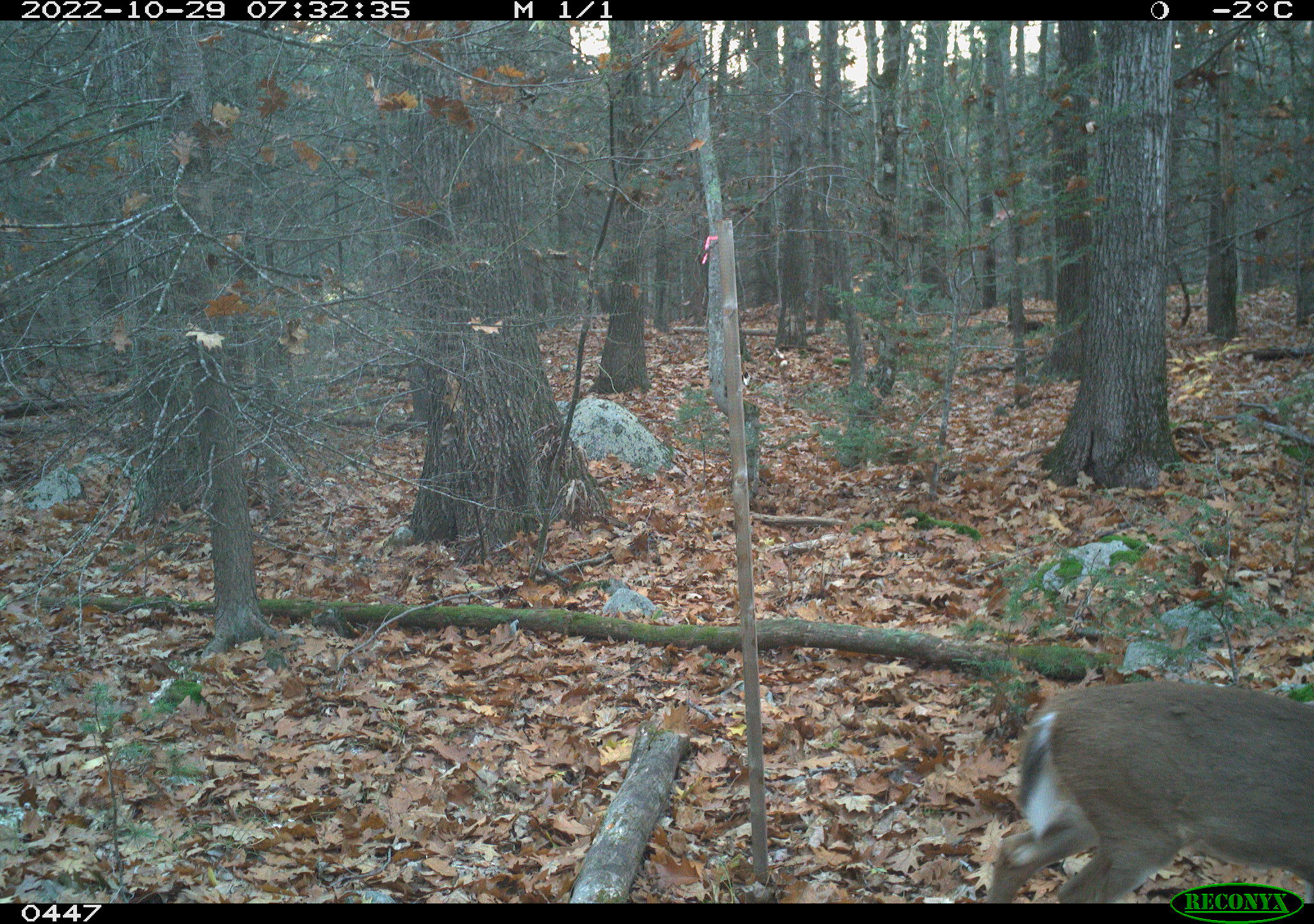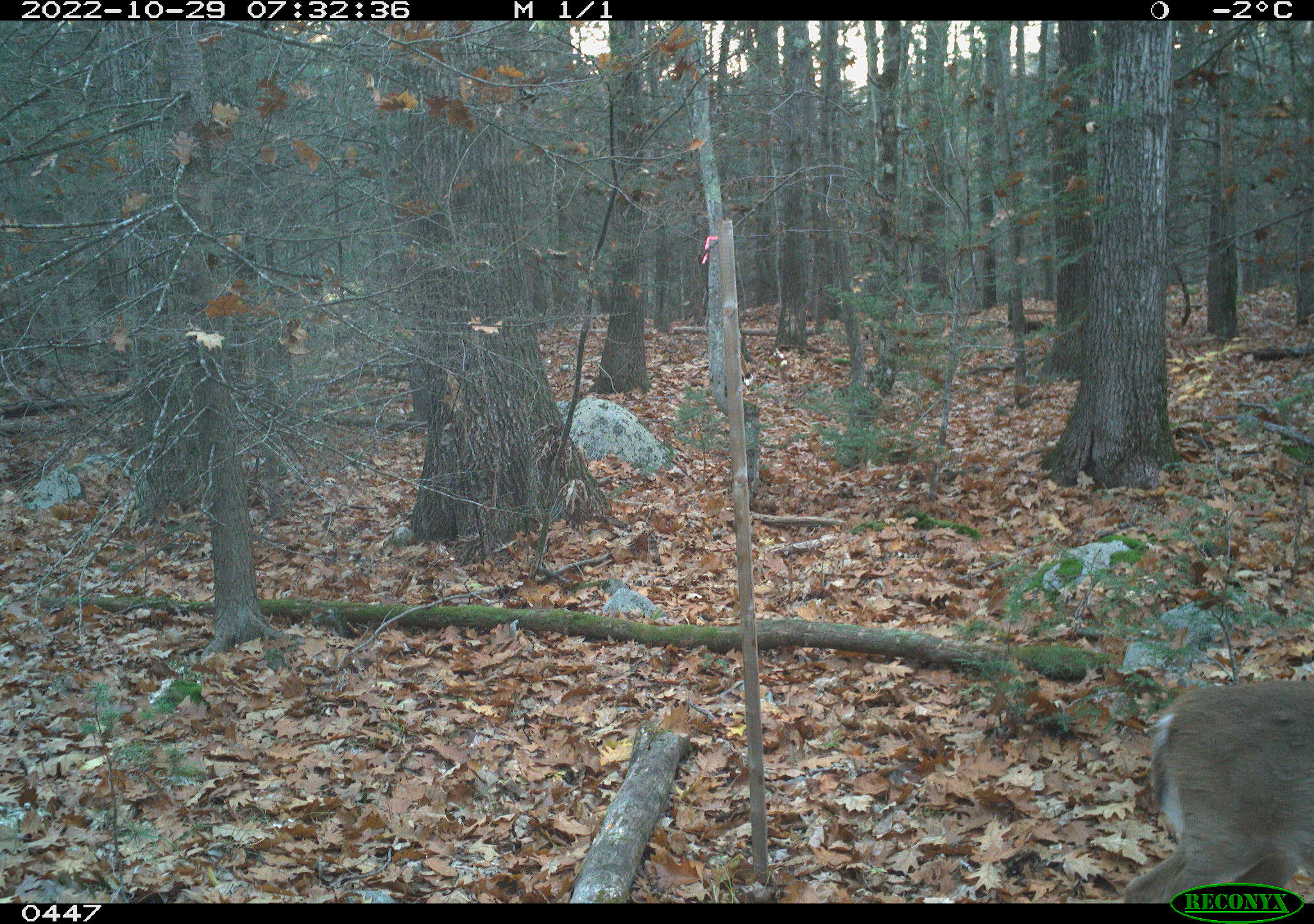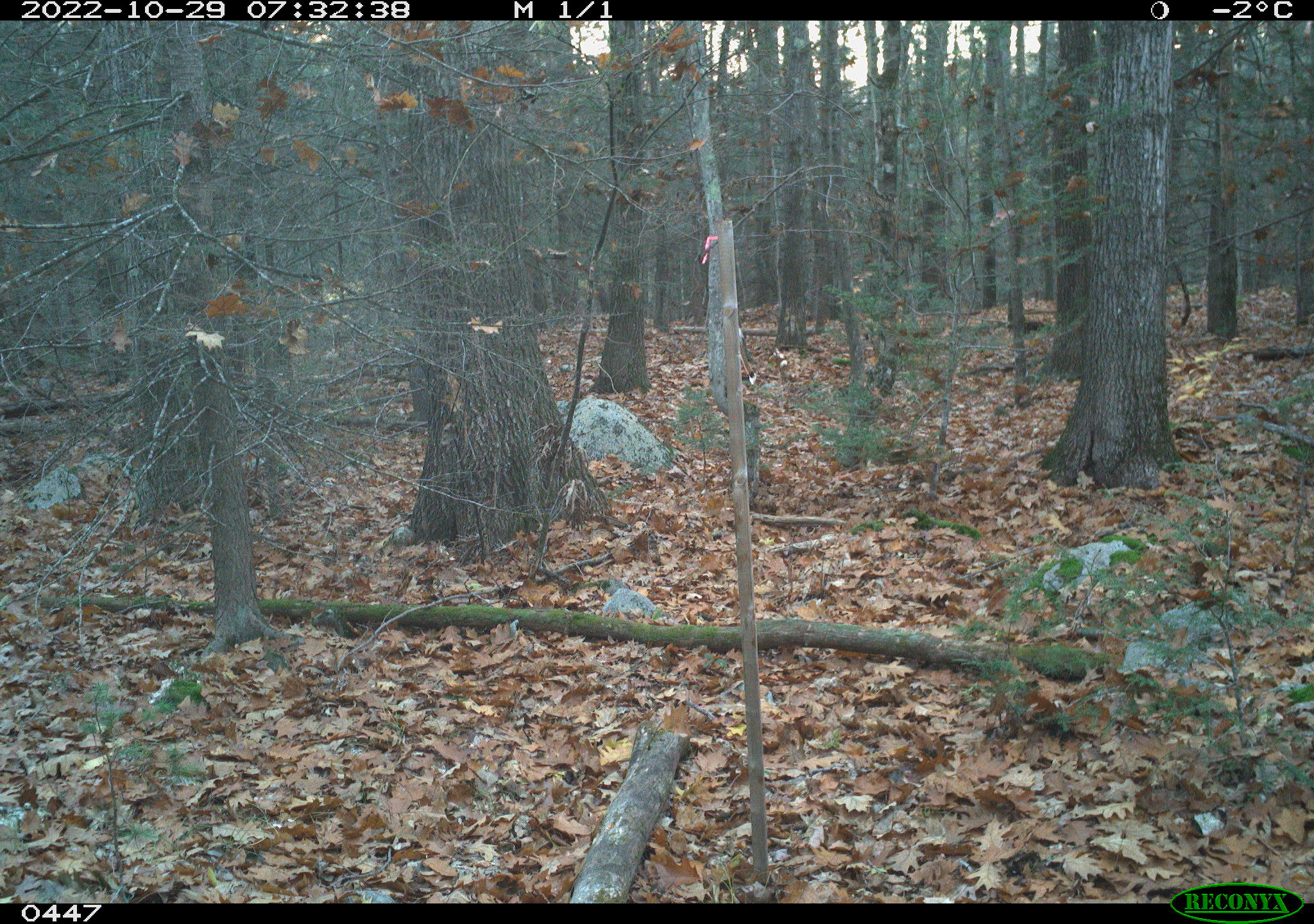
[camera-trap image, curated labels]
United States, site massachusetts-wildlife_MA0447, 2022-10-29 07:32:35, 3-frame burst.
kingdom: Animalia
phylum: Chordata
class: Mammalia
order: Artiodactyla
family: Cervidae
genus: Odocoileus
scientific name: Odocoileus virginianus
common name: white-tailed deer